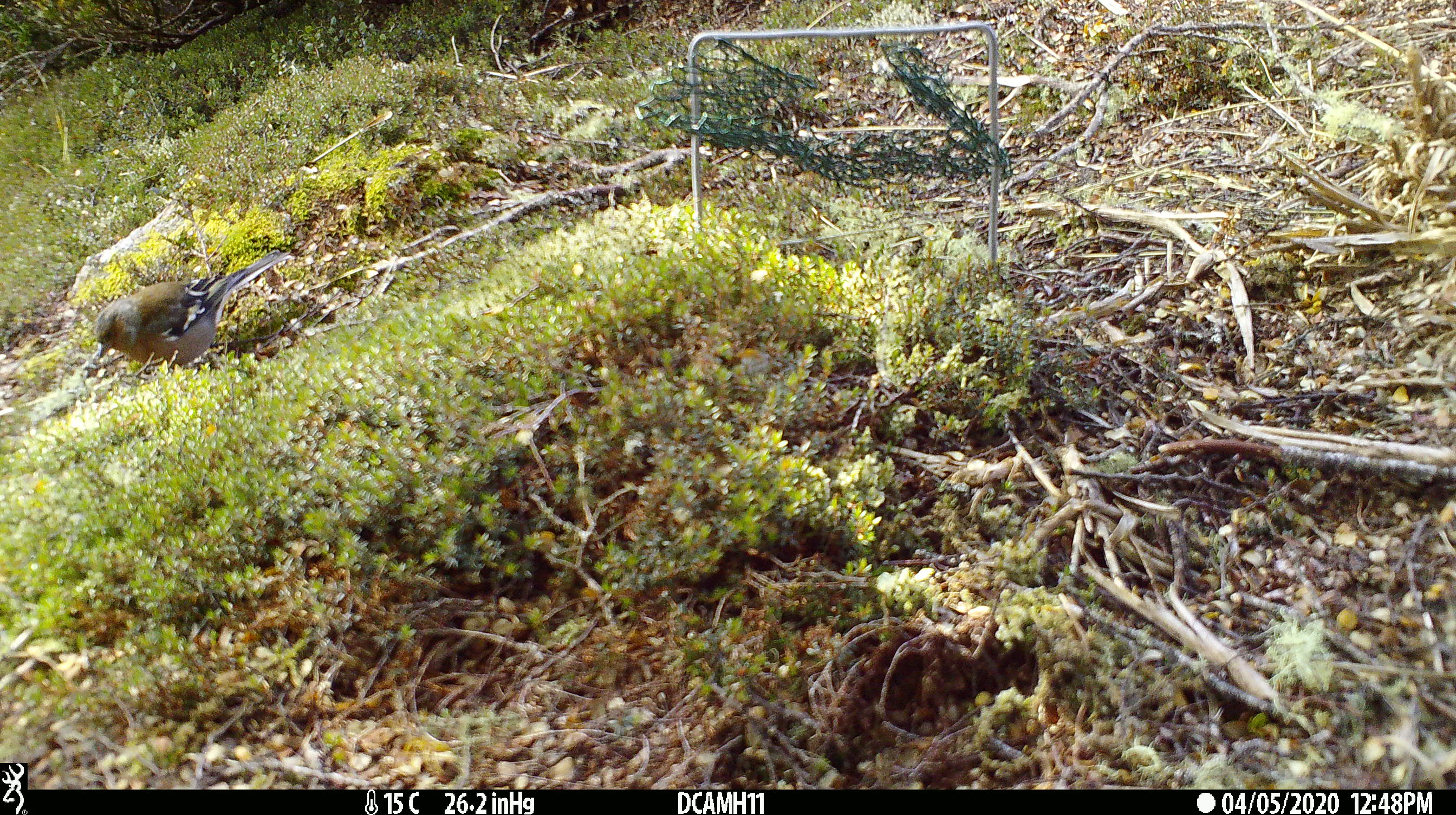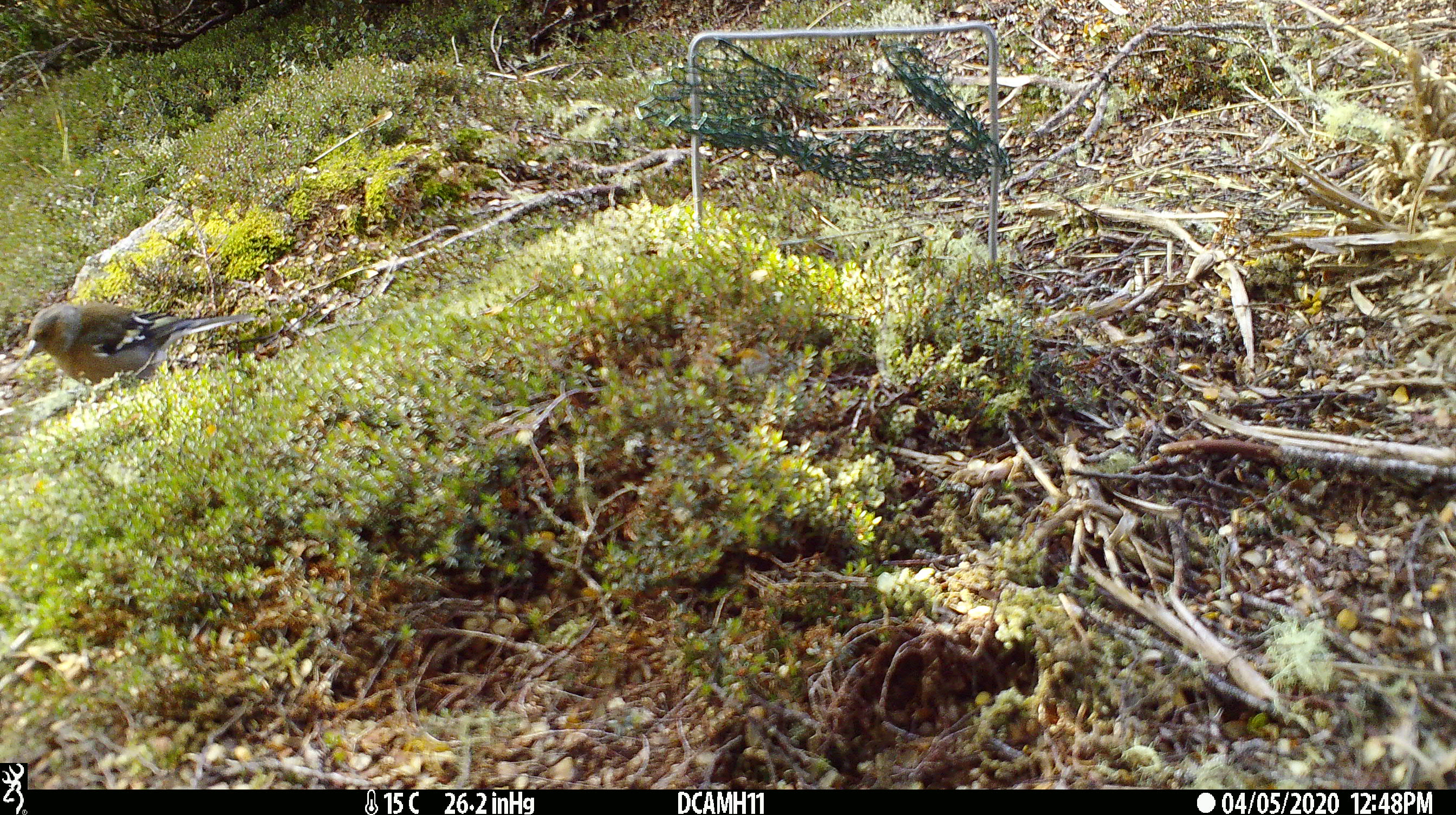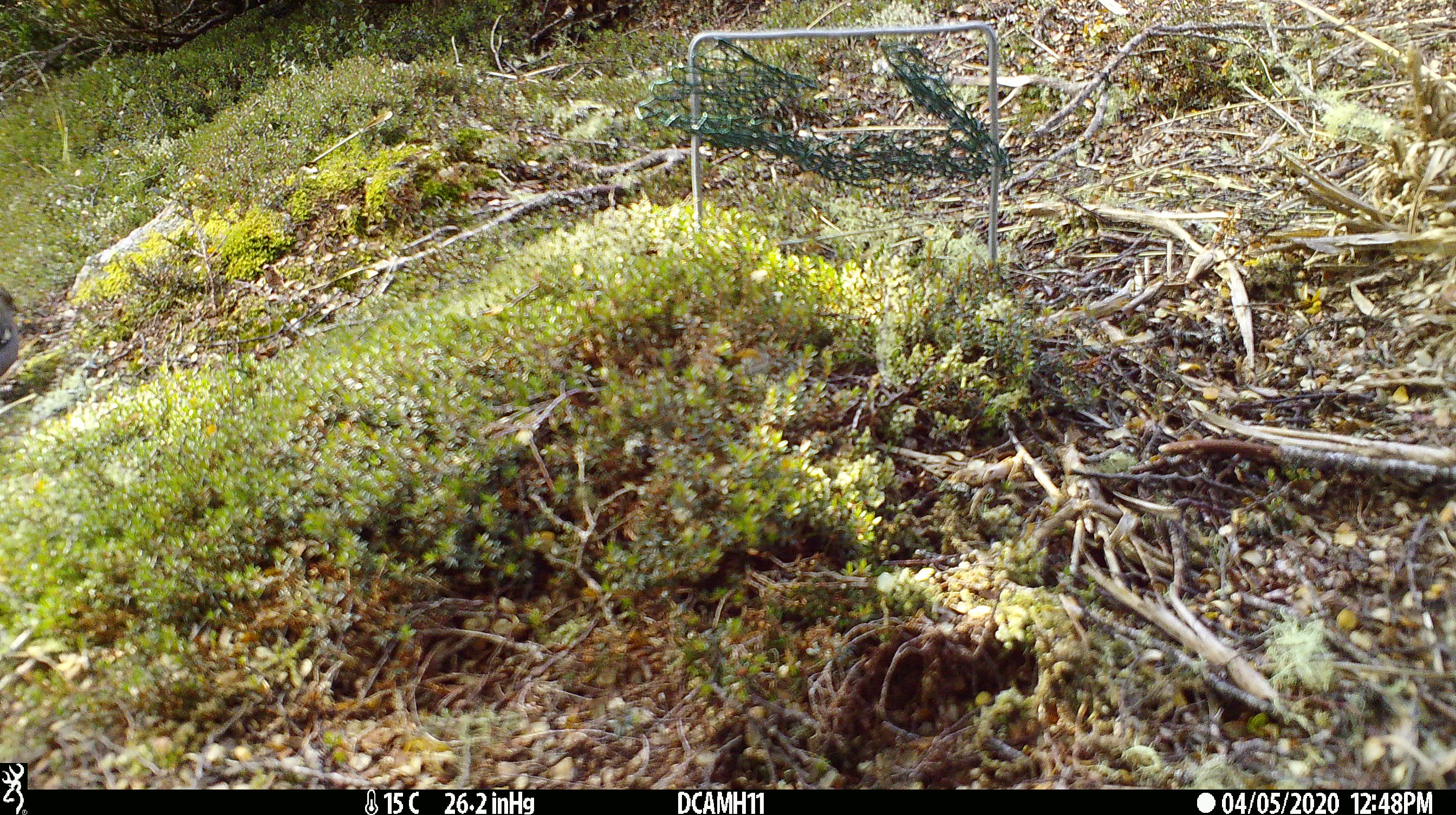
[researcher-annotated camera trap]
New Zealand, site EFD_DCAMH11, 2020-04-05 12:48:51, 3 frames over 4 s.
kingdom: Animalia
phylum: Chordata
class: Aves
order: Passeriformes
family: Fringillidae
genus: Fringilla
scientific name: Fringilla coelebs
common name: common chaffinch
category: chaffinch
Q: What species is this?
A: Chaffinch (common chaffinch) (Fringilla coelebs).